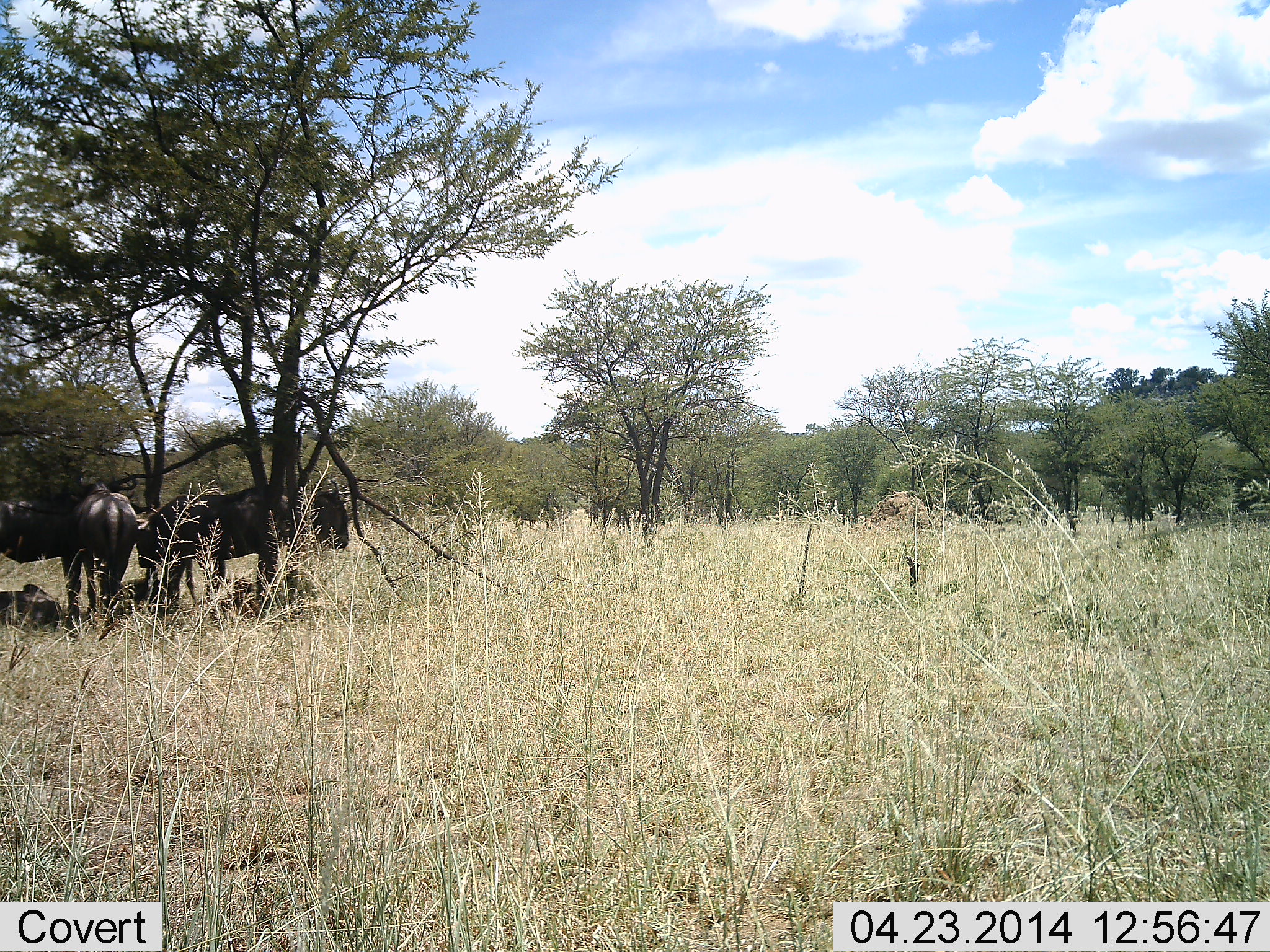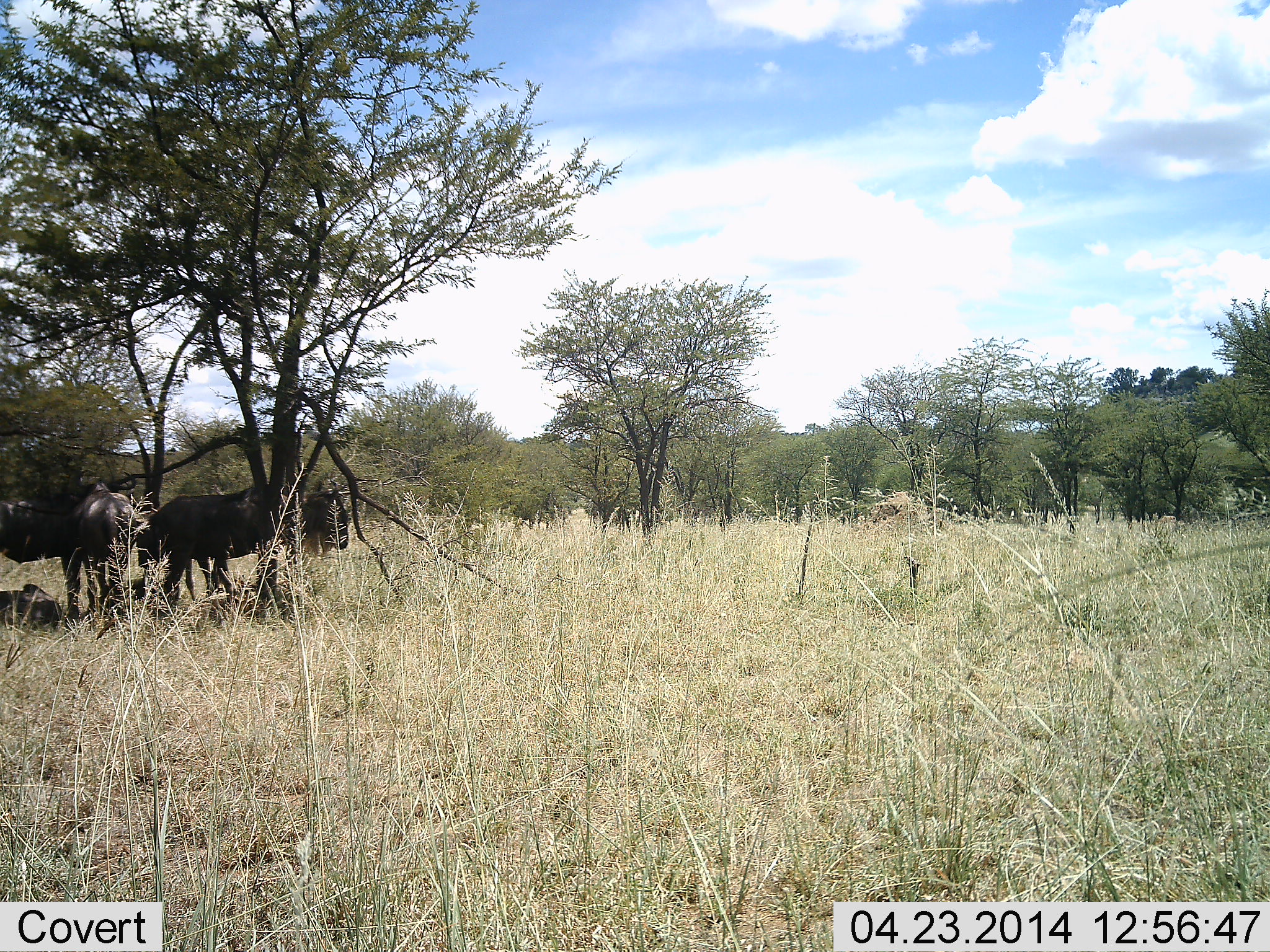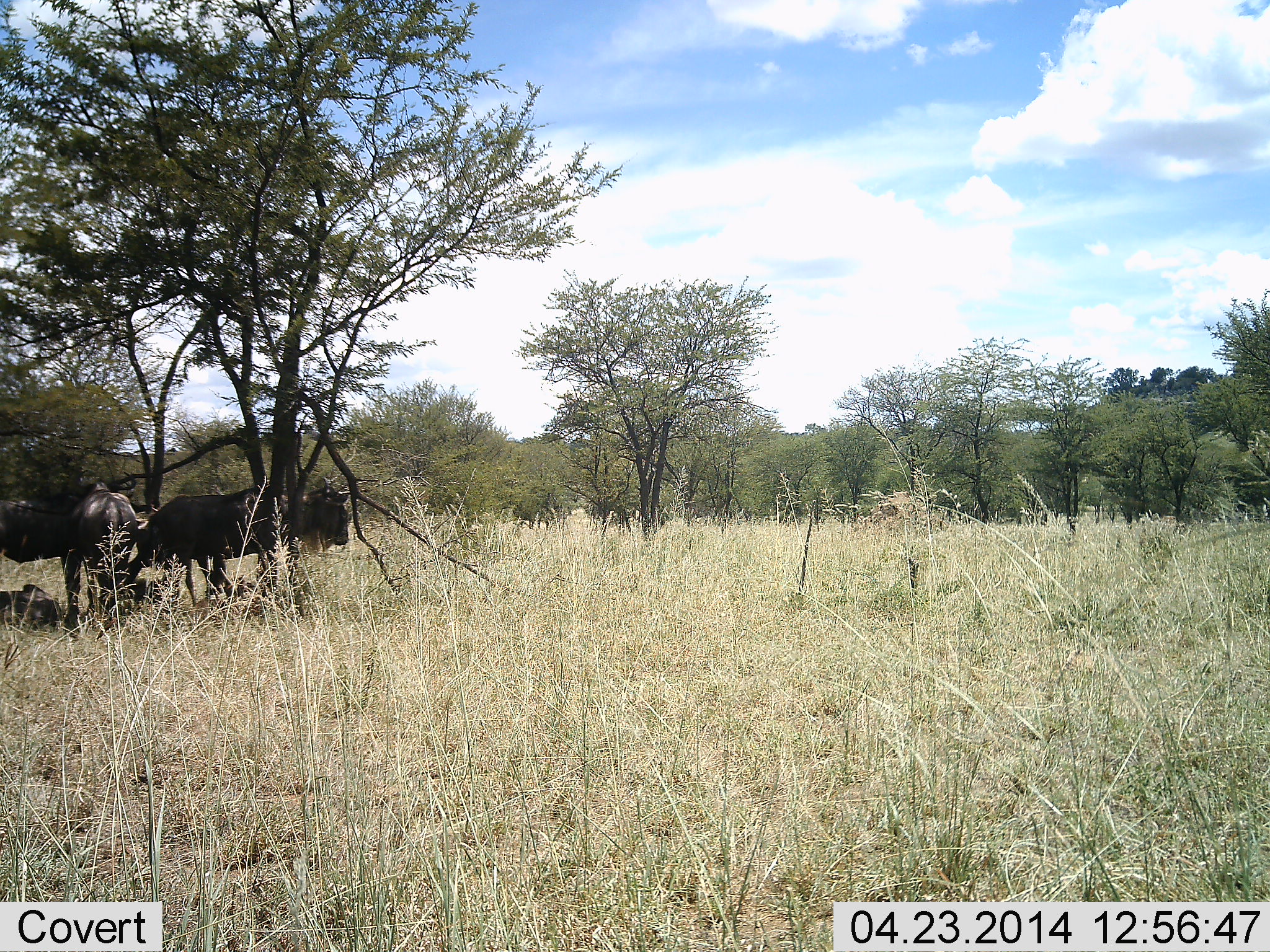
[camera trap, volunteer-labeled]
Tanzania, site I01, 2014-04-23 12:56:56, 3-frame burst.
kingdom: Animalia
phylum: Chordata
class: Mammalia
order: Artiodactyla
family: Bovidae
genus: Connochaetes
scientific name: Connochaetes taurinus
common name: blue wildebeest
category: wildebeest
Wildebeest (blue wildebeest) (Connochaetes taurinus), count 2. Behavior (volunteer vote fractions): standing 80%, resting 40%, moving 10%, interacting 0%. Young present (vote fraction): 10%. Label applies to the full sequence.